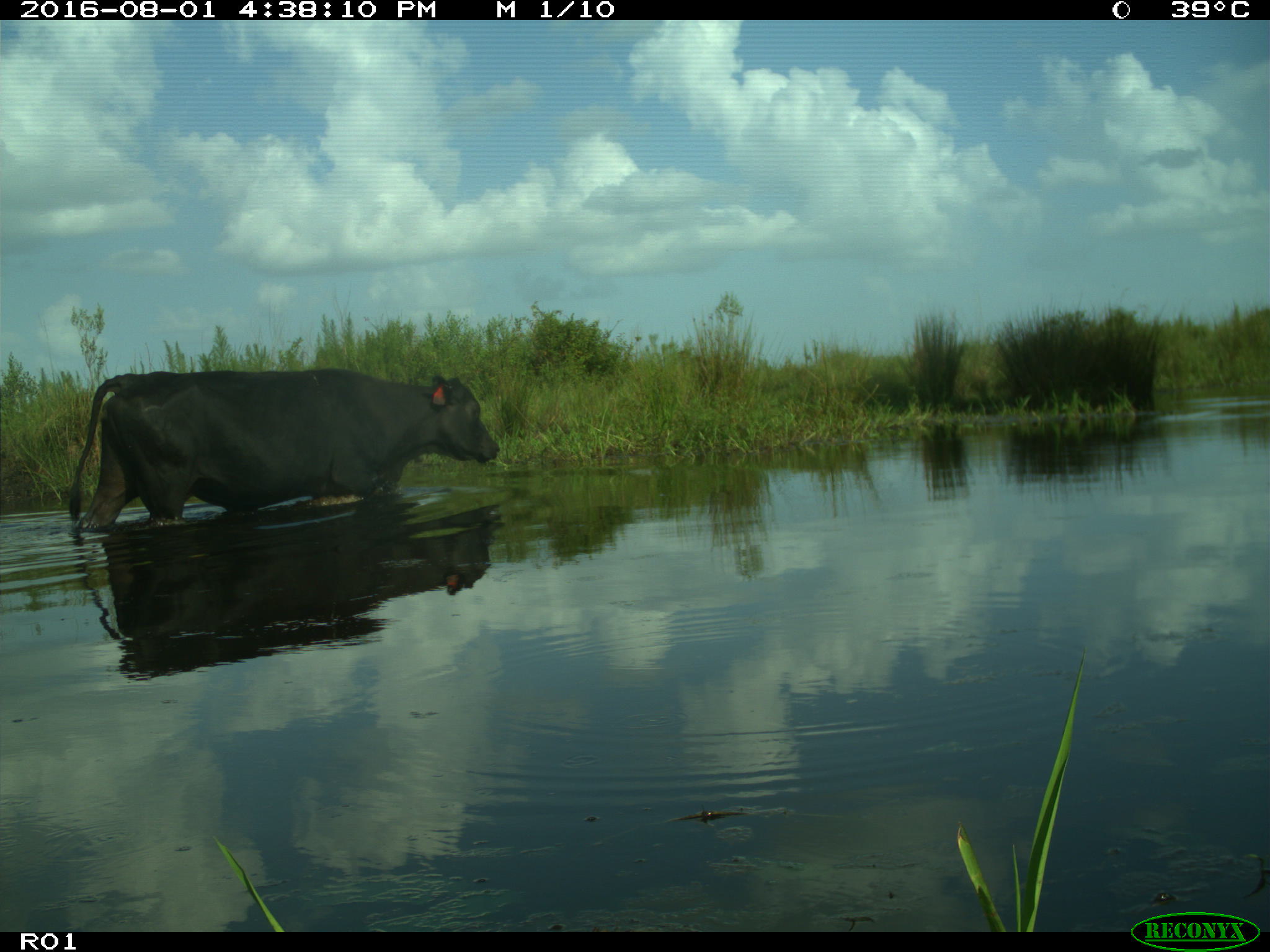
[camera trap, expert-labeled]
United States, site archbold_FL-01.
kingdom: Animalia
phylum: Chordata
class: Mammalia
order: Artiodactyla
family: Bovidae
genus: Bos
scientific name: Bos taurus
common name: domestic cow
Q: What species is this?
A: Bos taurus (domestic cow).